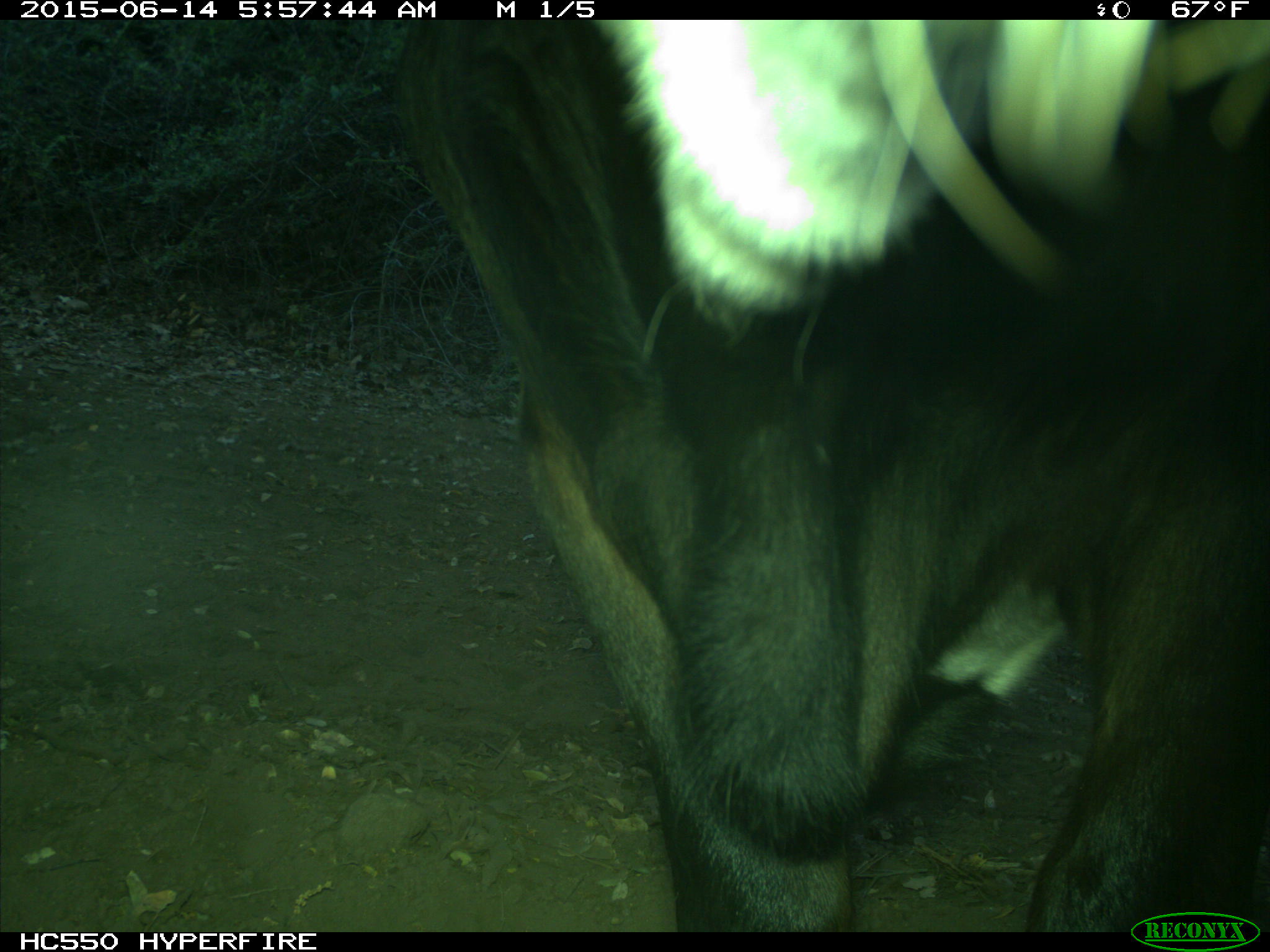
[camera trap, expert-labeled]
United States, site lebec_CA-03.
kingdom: Animalia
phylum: Chordata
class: Mammalia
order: Artiodactyla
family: Bovidae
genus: Bos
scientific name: Bos taurus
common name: domestic cow